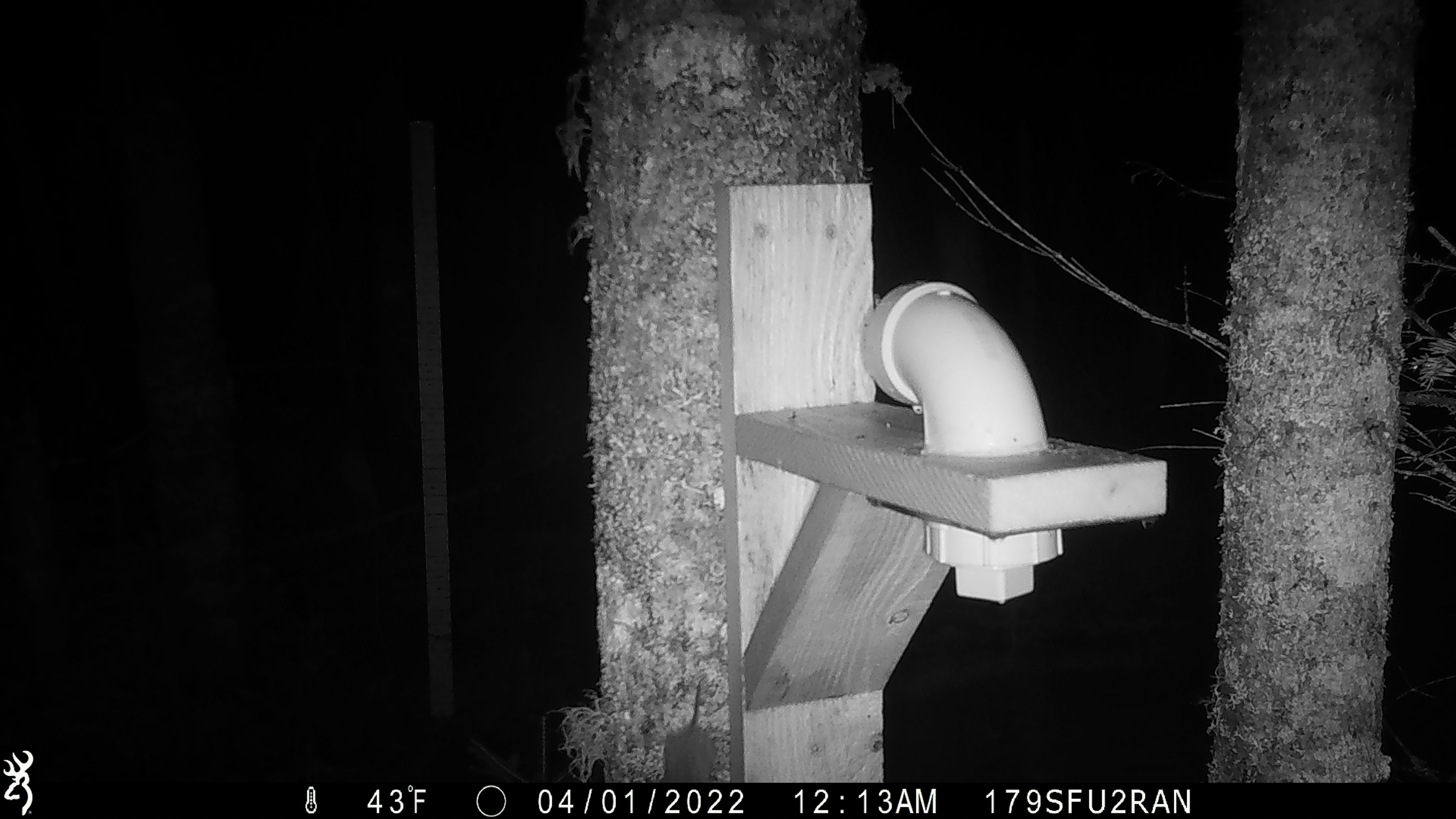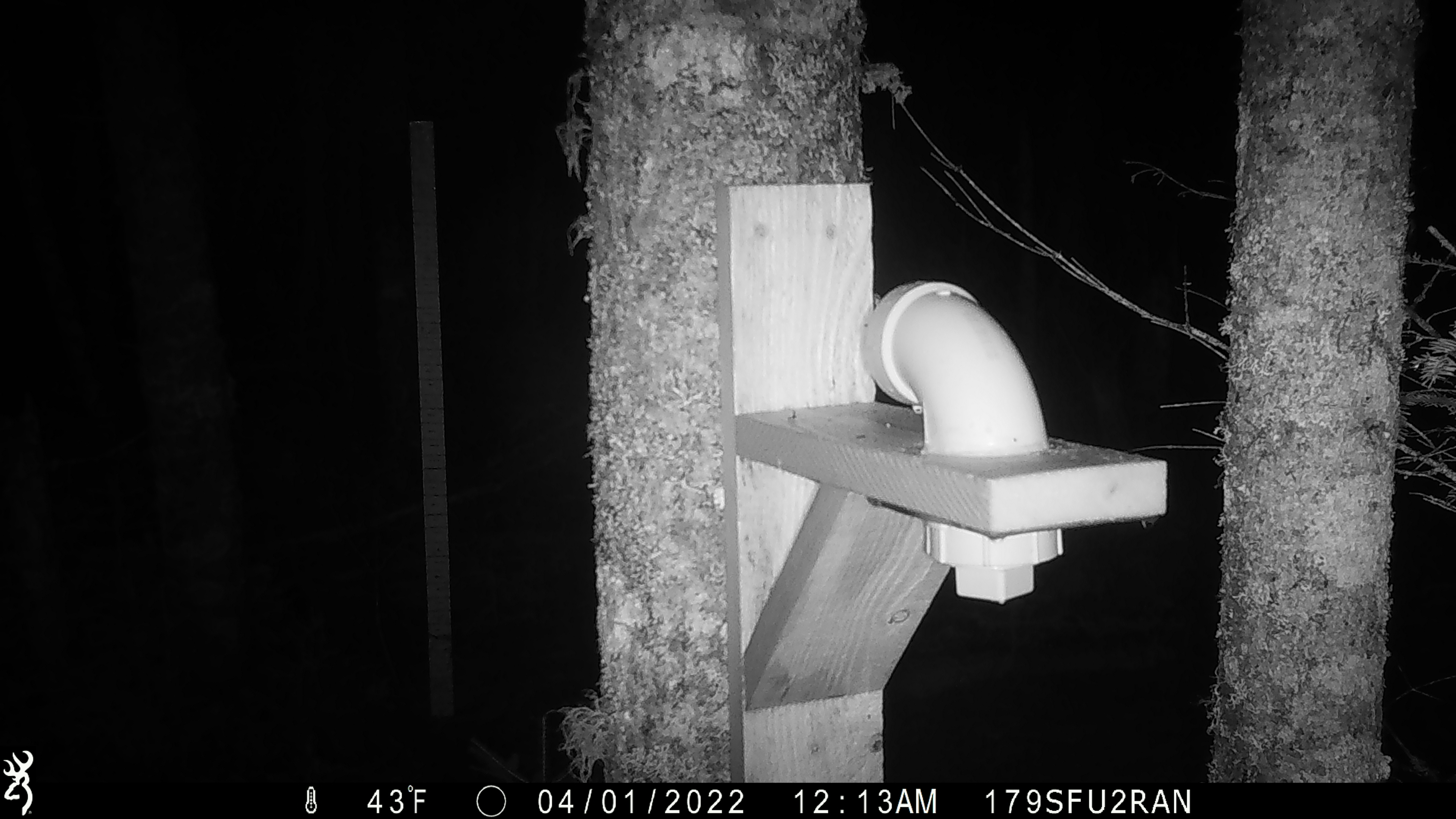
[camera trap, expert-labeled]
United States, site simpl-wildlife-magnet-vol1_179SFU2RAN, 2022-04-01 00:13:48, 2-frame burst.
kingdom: Animalia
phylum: Chordata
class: Mammalia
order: Rodentia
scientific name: Rodentia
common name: mouse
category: mouse sp.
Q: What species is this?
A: Mouse sp. (mouse) (Rodentia).